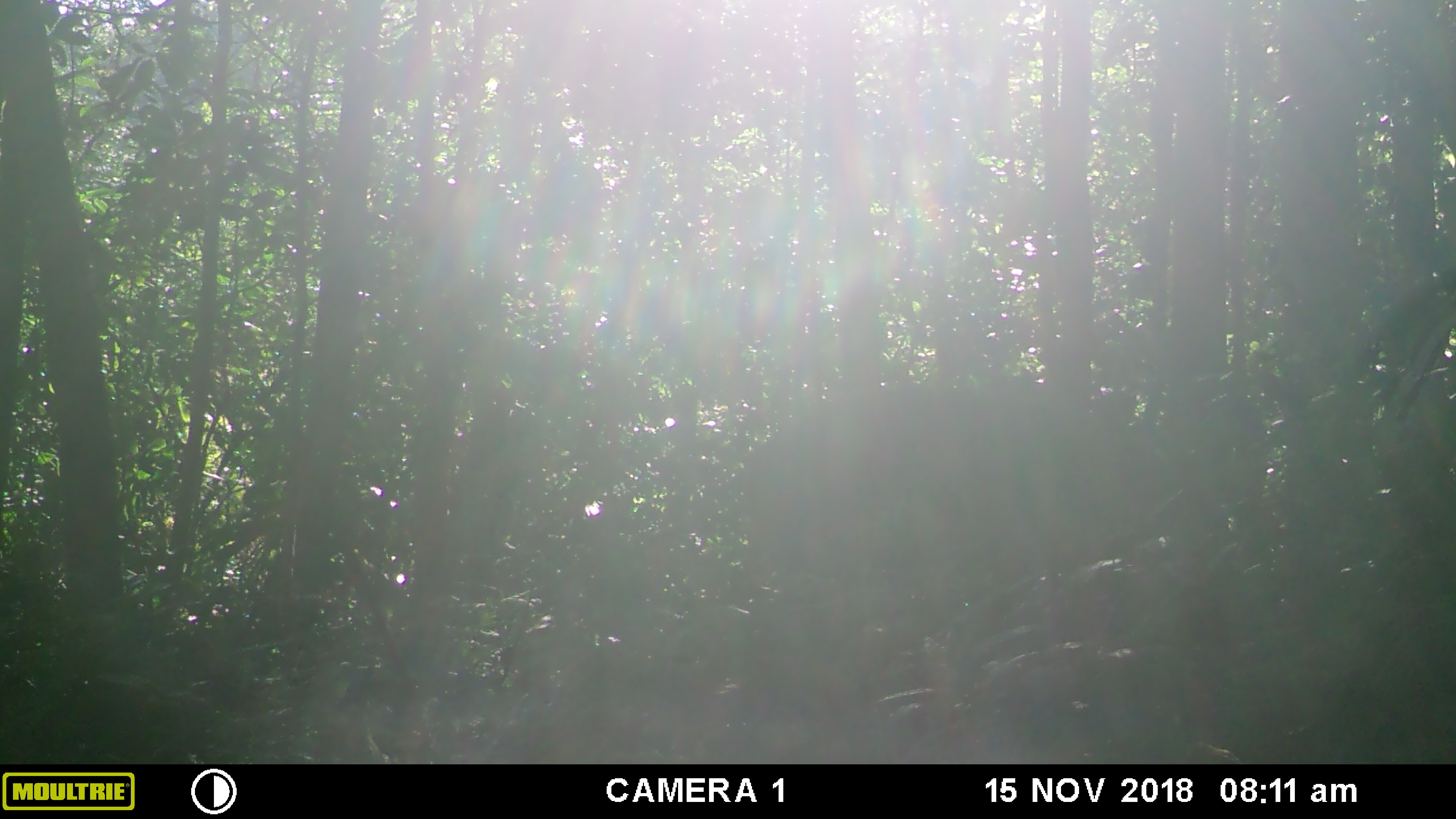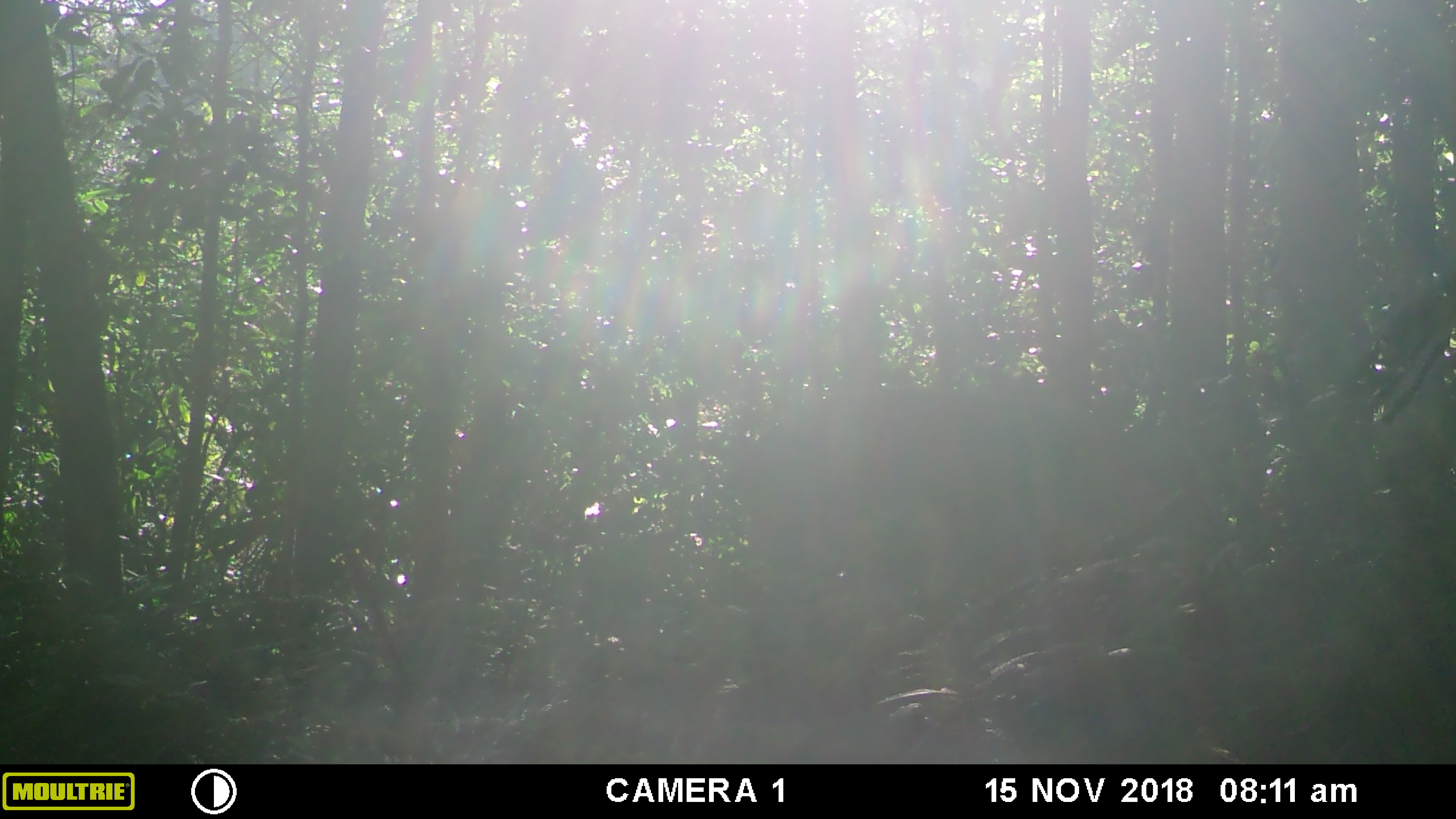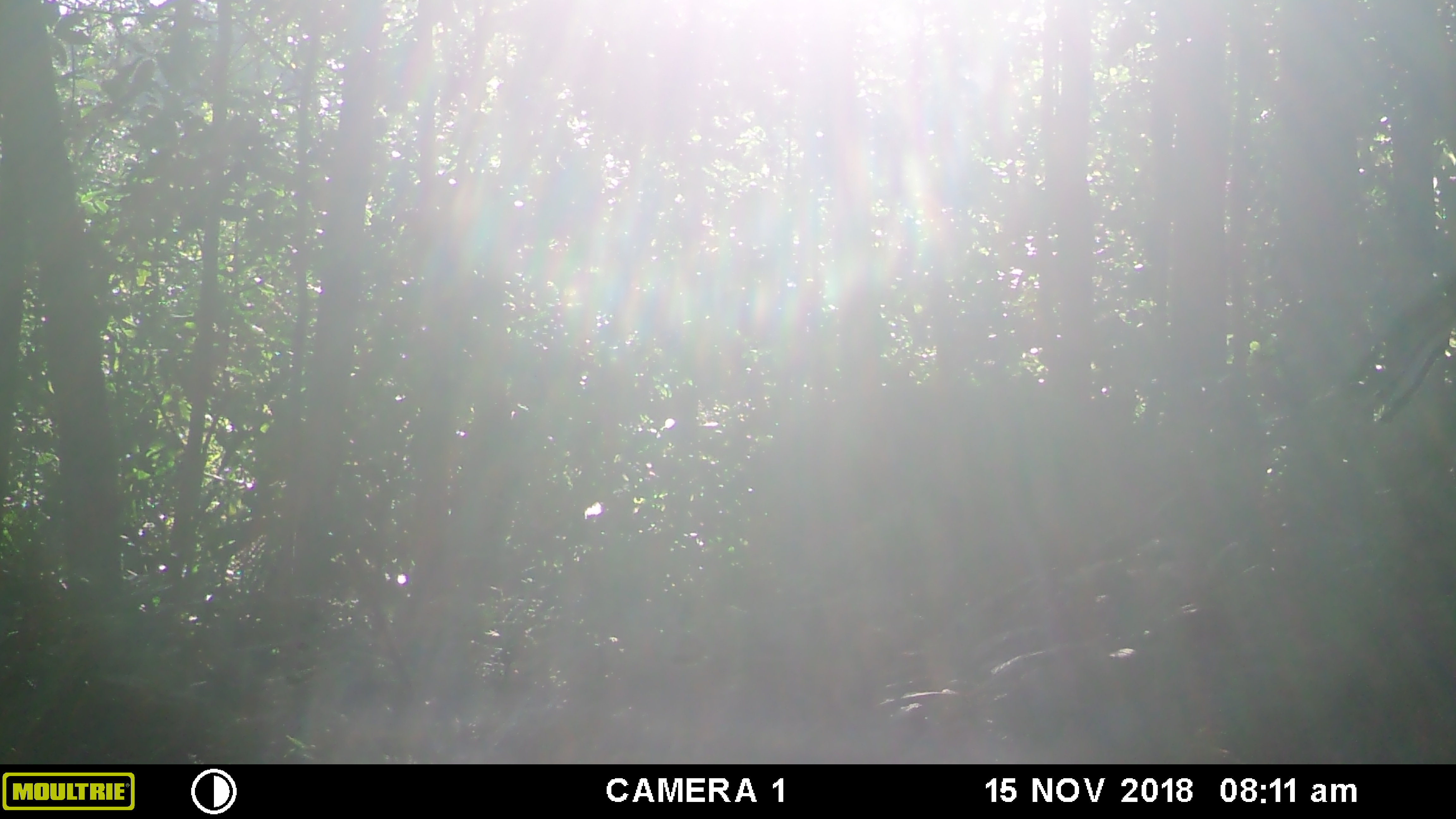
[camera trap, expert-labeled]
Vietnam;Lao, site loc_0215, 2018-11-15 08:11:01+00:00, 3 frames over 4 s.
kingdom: Animalia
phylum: Chordata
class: Mammalia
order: Artiodactyla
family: Suidae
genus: Sus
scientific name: Sus scrofa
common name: eurasian wild pig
Eurasian wild pig (Sus scrofa). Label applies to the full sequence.